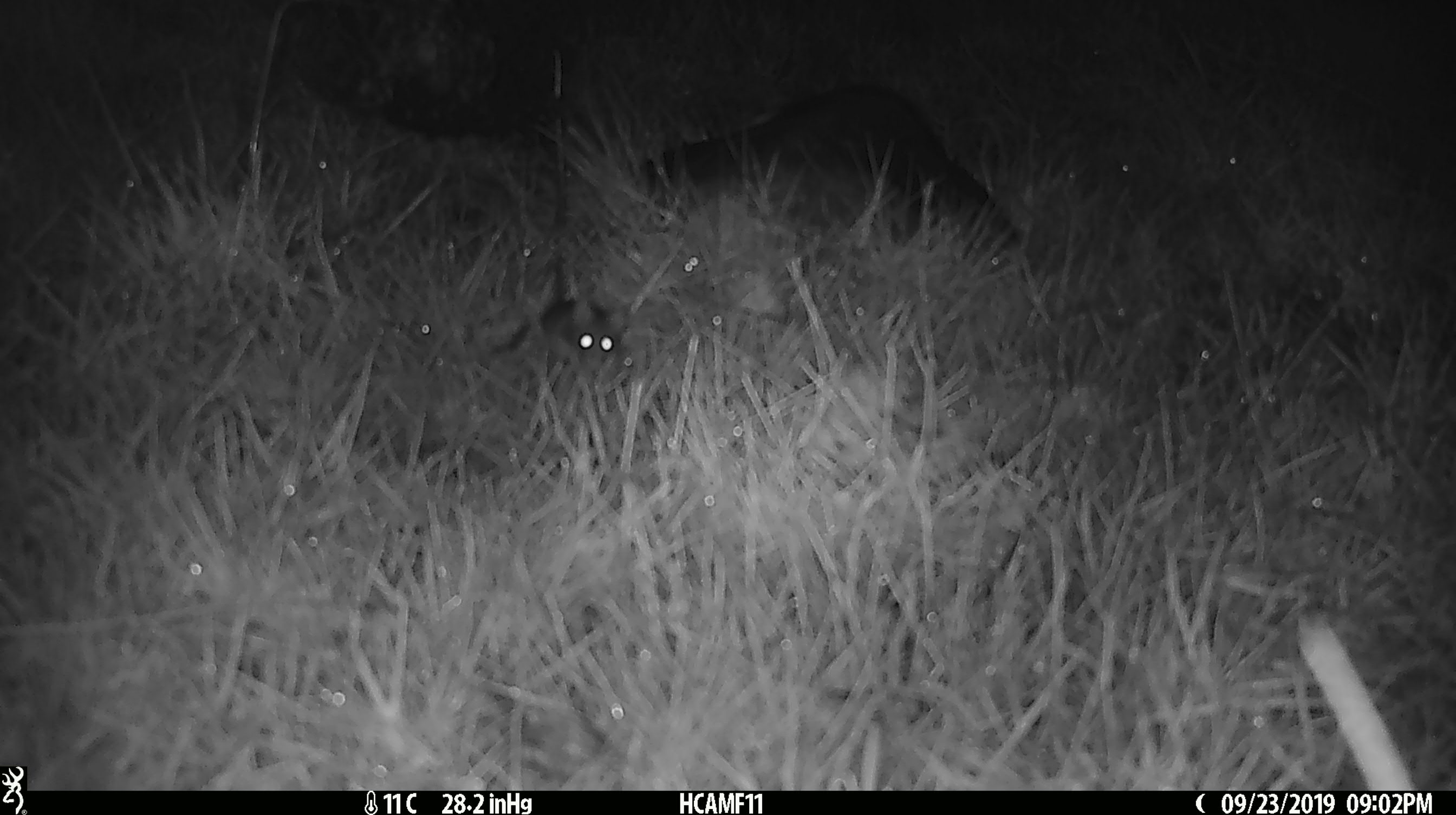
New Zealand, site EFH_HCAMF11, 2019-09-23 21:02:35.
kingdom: Animalia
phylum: Chordata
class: Mammalia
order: Rodentia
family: Muridae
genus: Mus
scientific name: Mus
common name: mouse